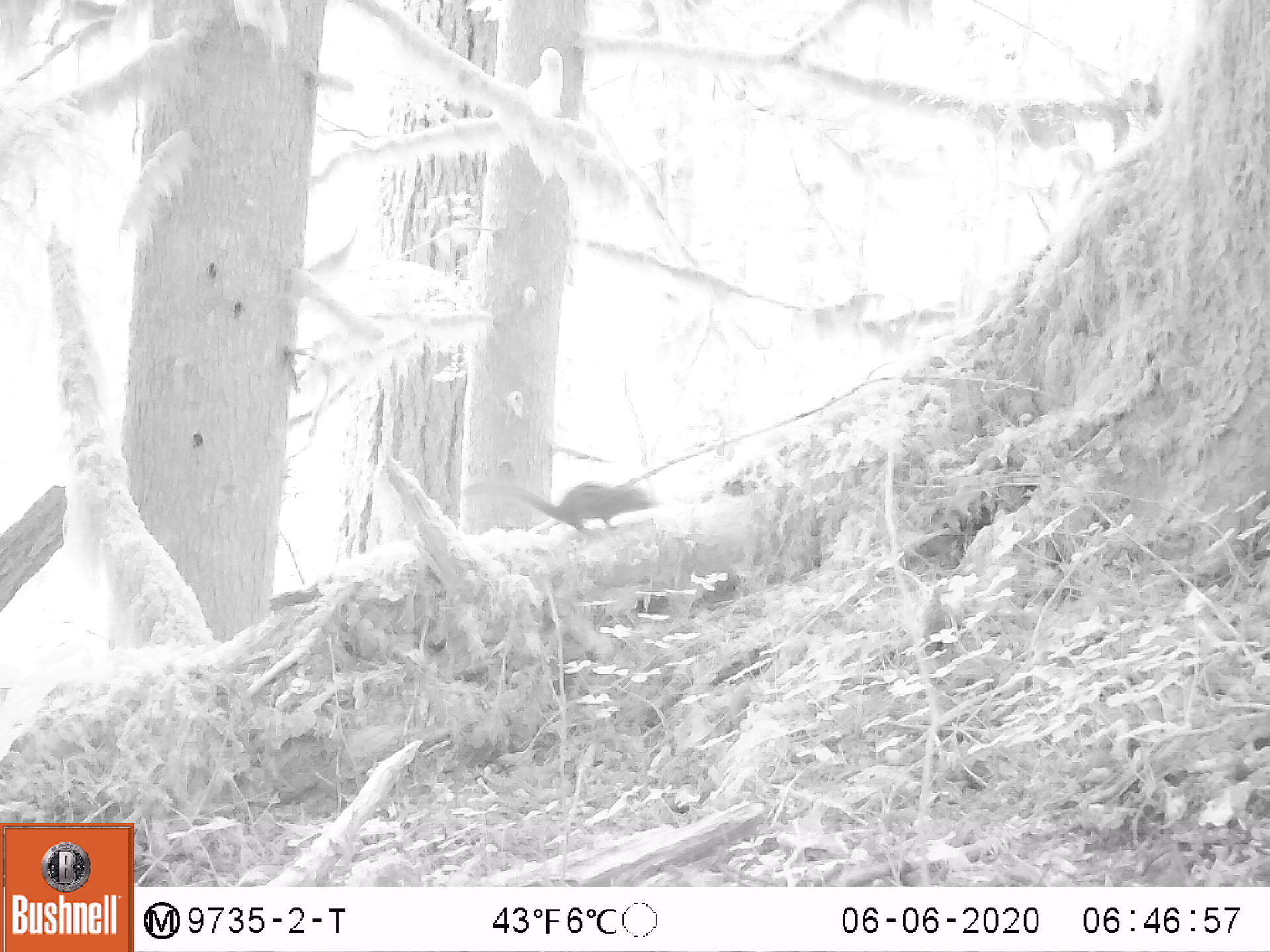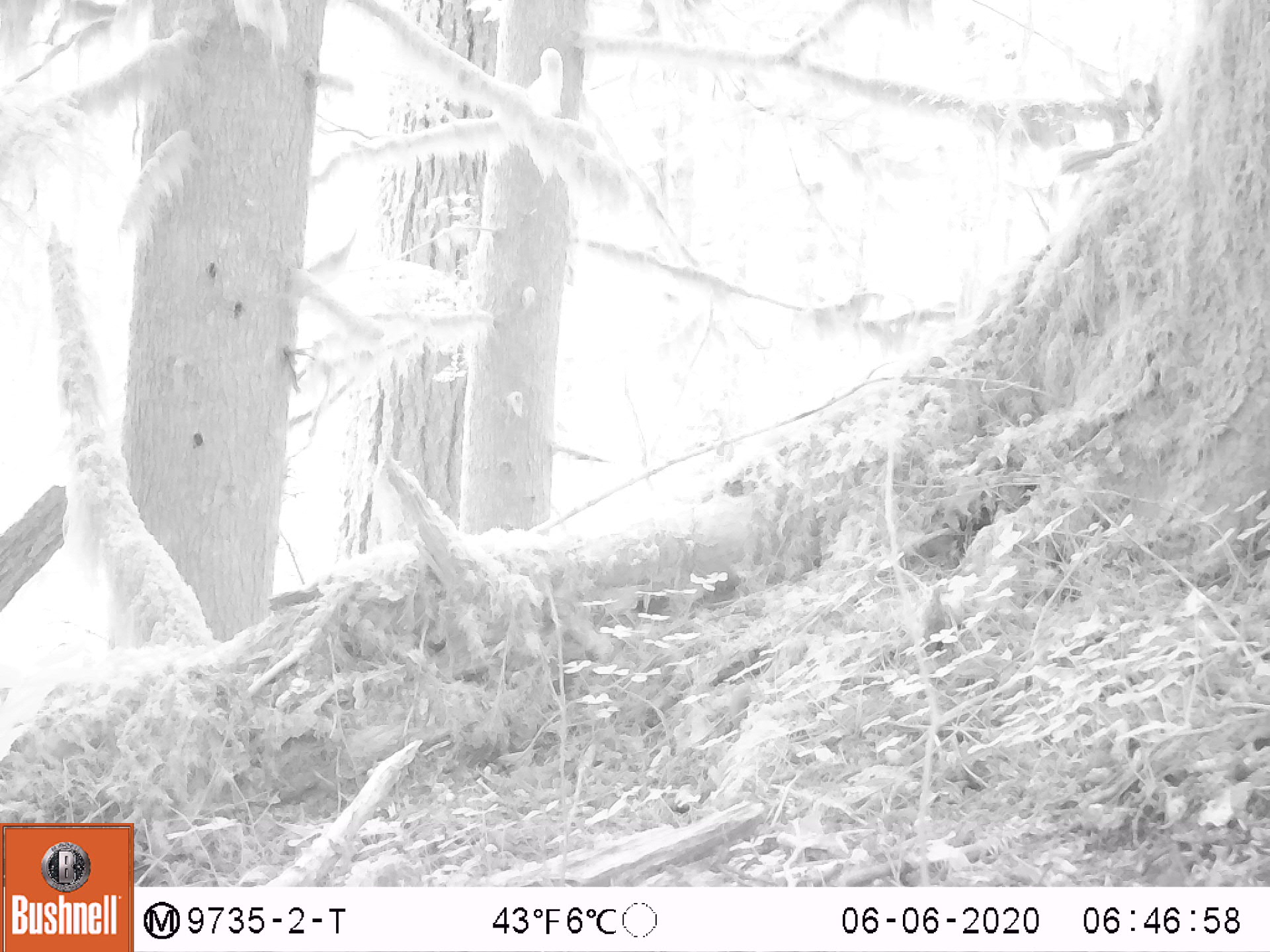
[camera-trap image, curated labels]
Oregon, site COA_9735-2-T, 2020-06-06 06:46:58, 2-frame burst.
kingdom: Animalia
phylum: Chordata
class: Mammalia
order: Rodentia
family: Sciuridae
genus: Neotamias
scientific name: Neotamias townsendii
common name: townsend's chipmunk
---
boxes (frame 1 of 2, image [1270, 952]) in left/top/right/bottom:
townsend's chipmunk: 459/473/661/535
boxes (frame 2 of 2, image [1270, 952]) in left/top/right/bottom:
townsend's chipmunk: 1058/118/1158/175; 1147/772/1160/776